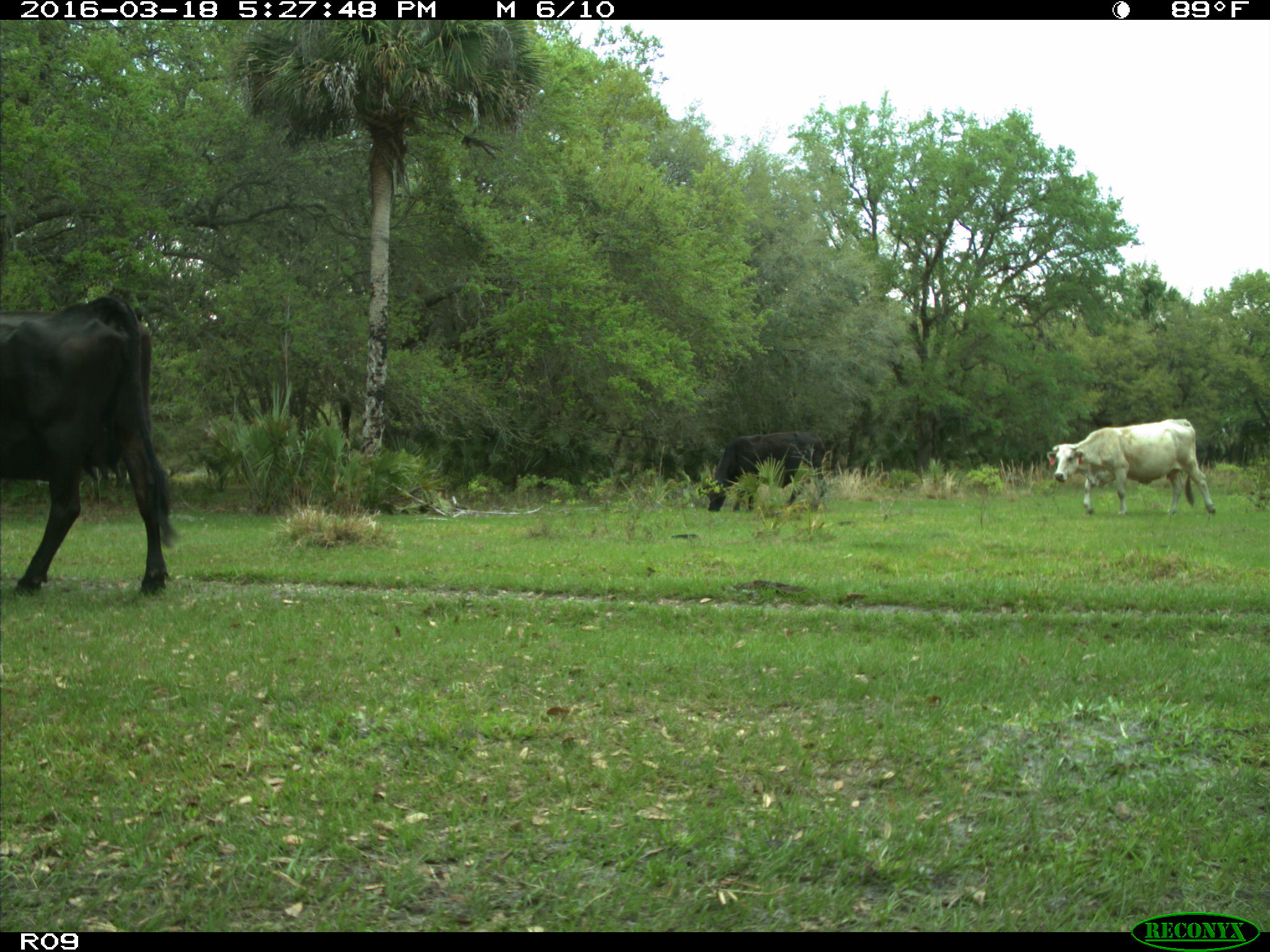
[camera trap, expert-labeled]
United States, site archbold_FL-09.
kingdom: Animalia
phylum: Chordata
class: Mammalia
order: Artiodactyla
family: Bovidae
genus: Bos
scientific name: Bos taurus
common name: domestic cow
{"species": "Bos taurus (domestic cow)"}